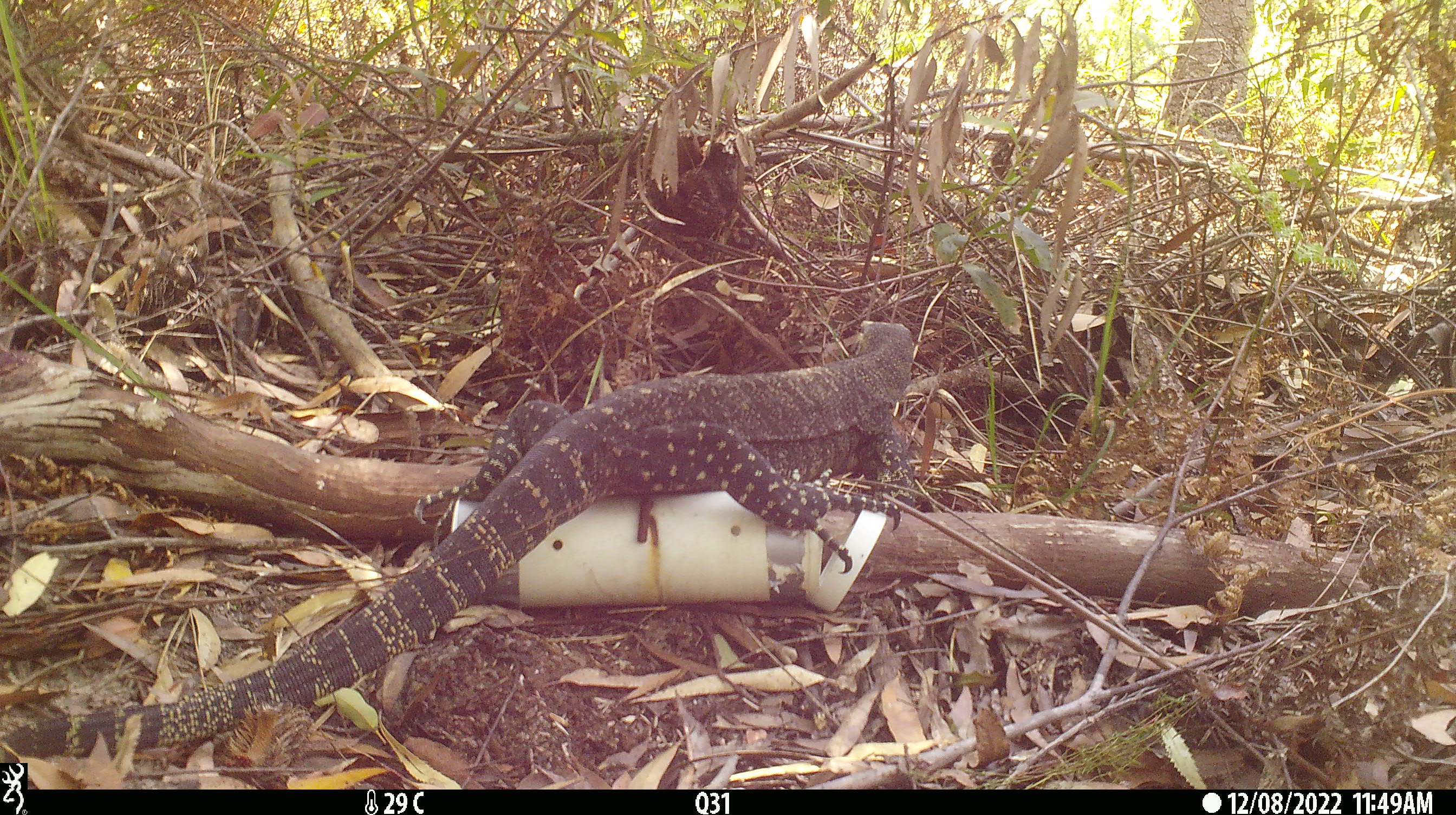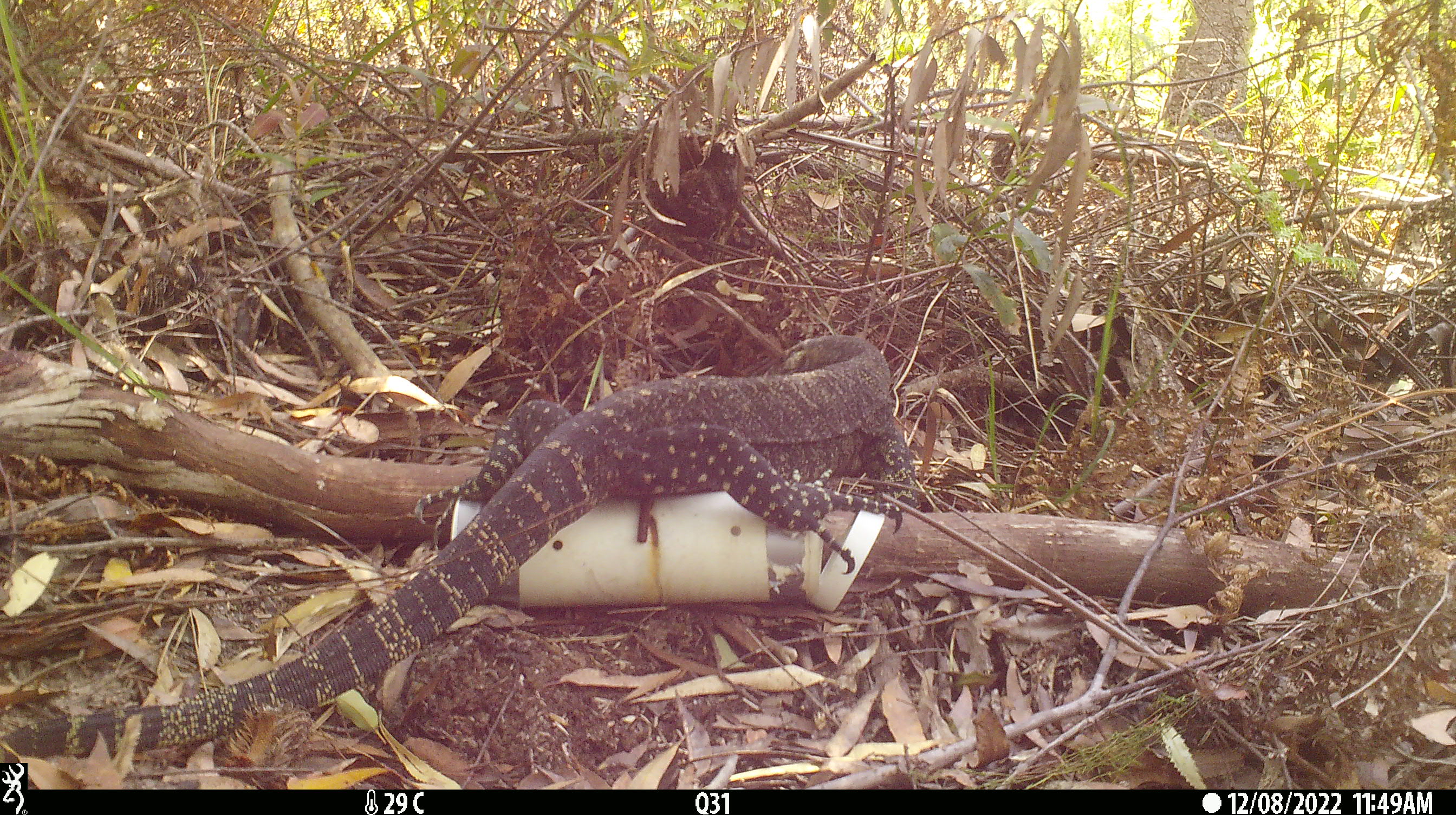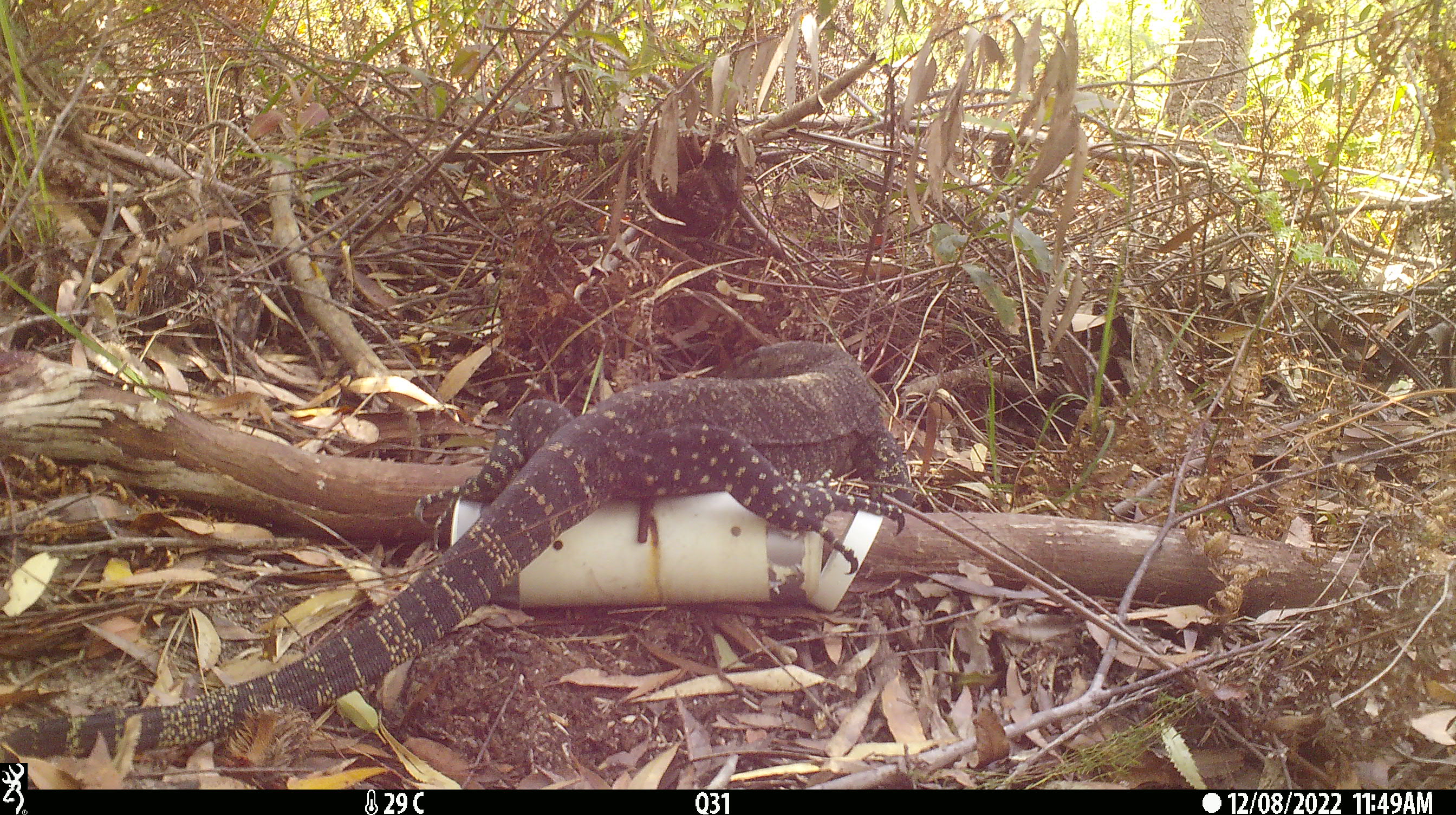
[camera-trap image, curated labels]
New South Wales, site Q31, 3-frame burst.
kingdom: Animalia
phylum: Chordata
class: Reptilia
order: Squamata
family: Varanidae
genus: Varanus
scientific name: Varanus varius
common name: lace monitor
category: goanna